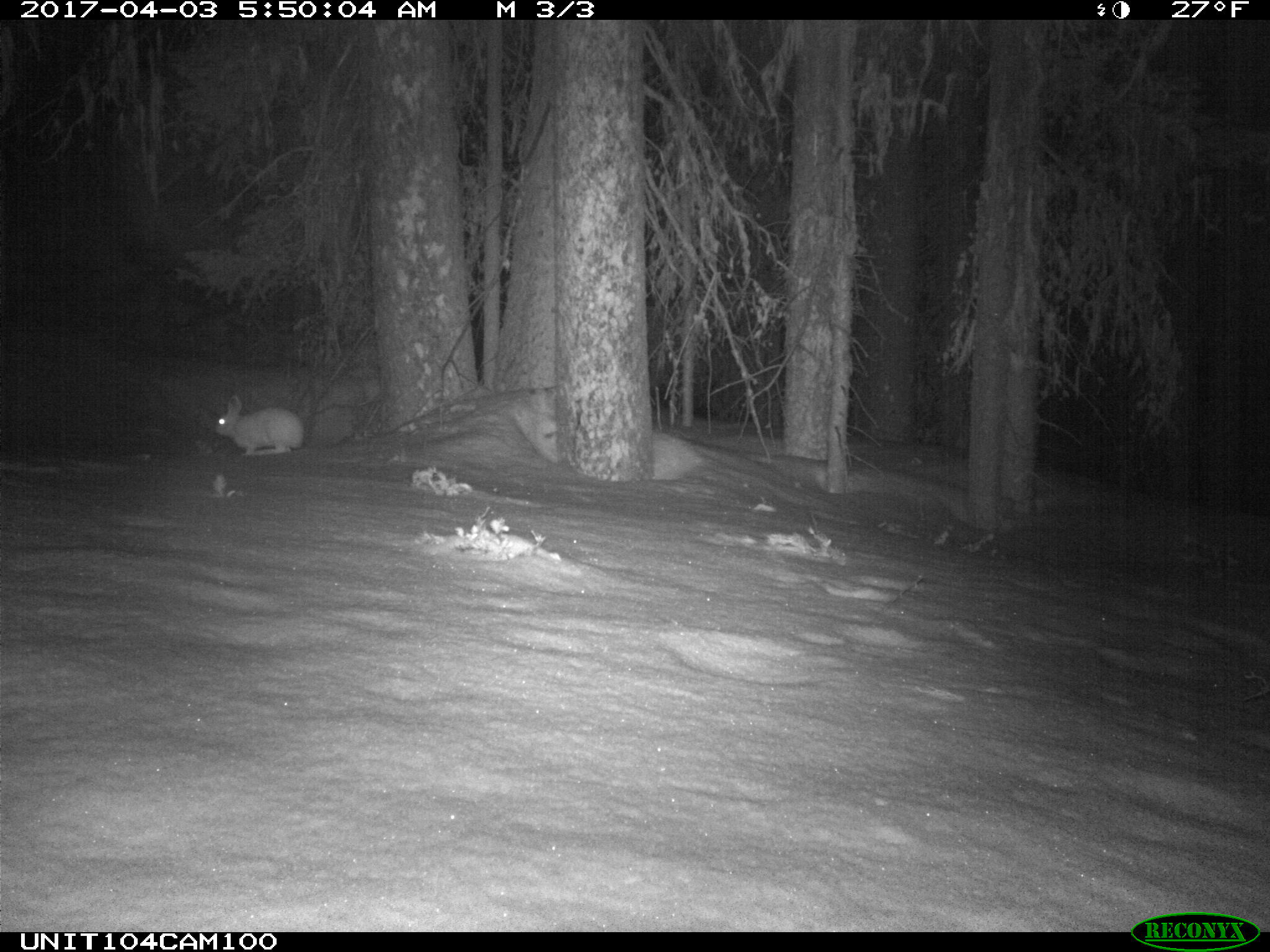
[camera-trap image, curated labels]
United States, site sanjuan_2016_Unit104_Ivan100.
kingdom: Animalia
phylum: Chordata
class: Mammalia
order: Lagomorpha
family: Leporidae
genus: Lepus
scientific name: Lepus americanus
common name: snowshoe hare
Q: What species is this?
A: Lepus americanus (snowshoe hare).